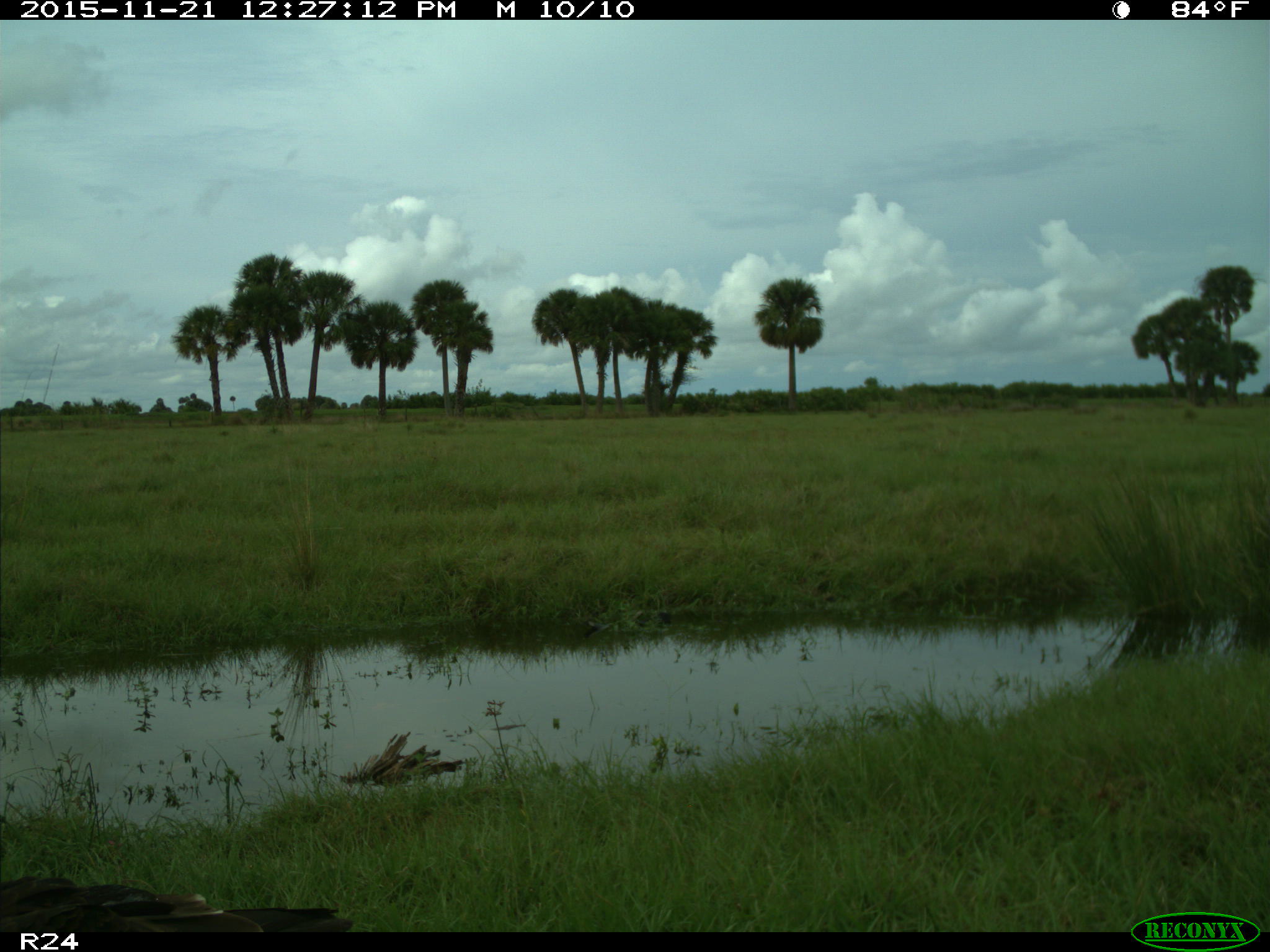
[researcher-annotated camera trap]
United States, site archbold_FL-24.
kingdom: Animalia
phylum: Chordata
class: Aves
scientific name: Aves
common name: birds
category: unidentified bird